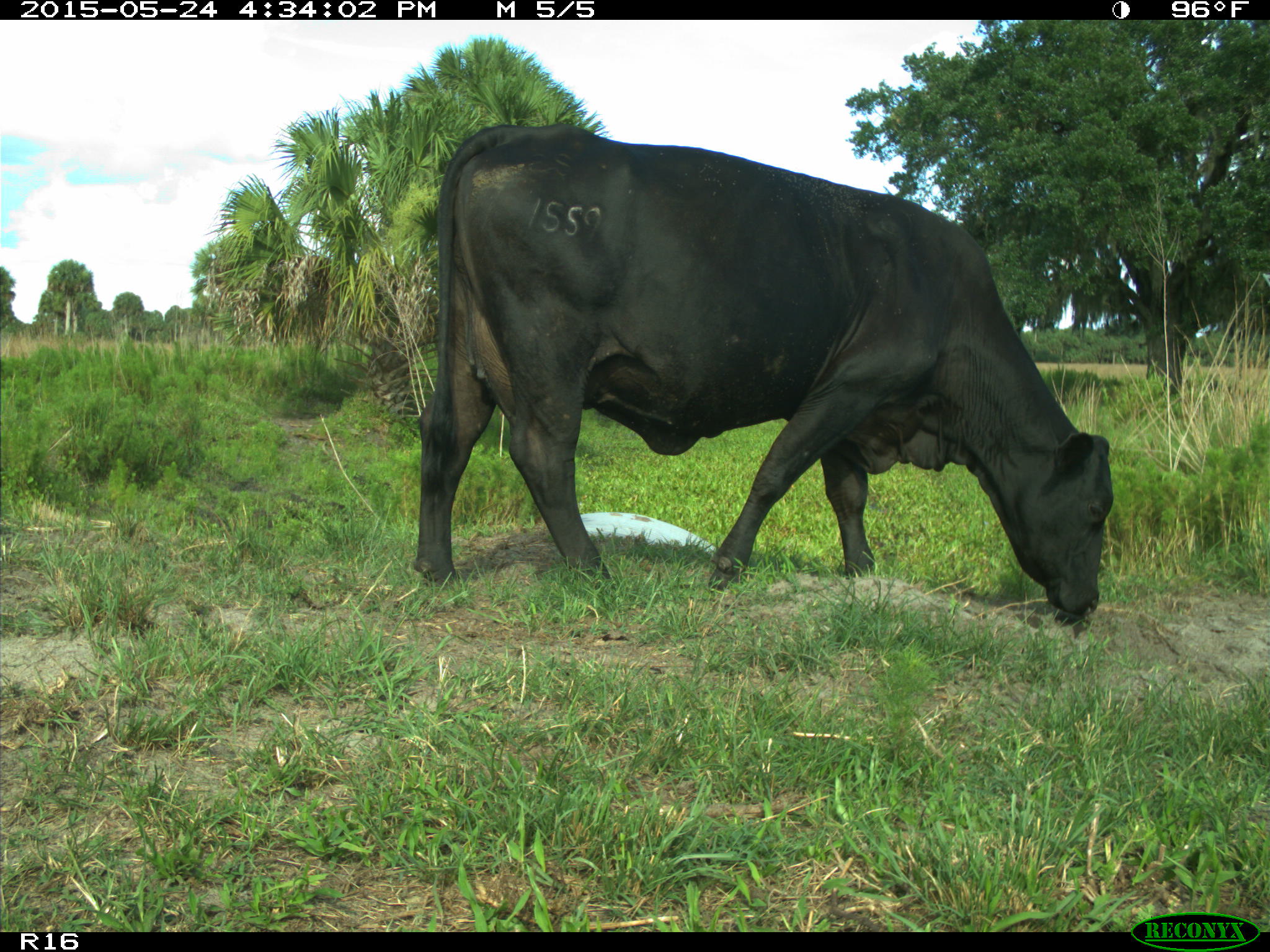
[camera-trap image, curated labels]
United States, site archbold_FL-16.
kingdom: Animalia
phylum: Chordata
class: Mammalia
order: Artiodactyla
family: Bovidae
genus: Bos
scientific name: Bos taurus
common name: domestic cow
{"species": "Bos taurus (domestic cow)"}